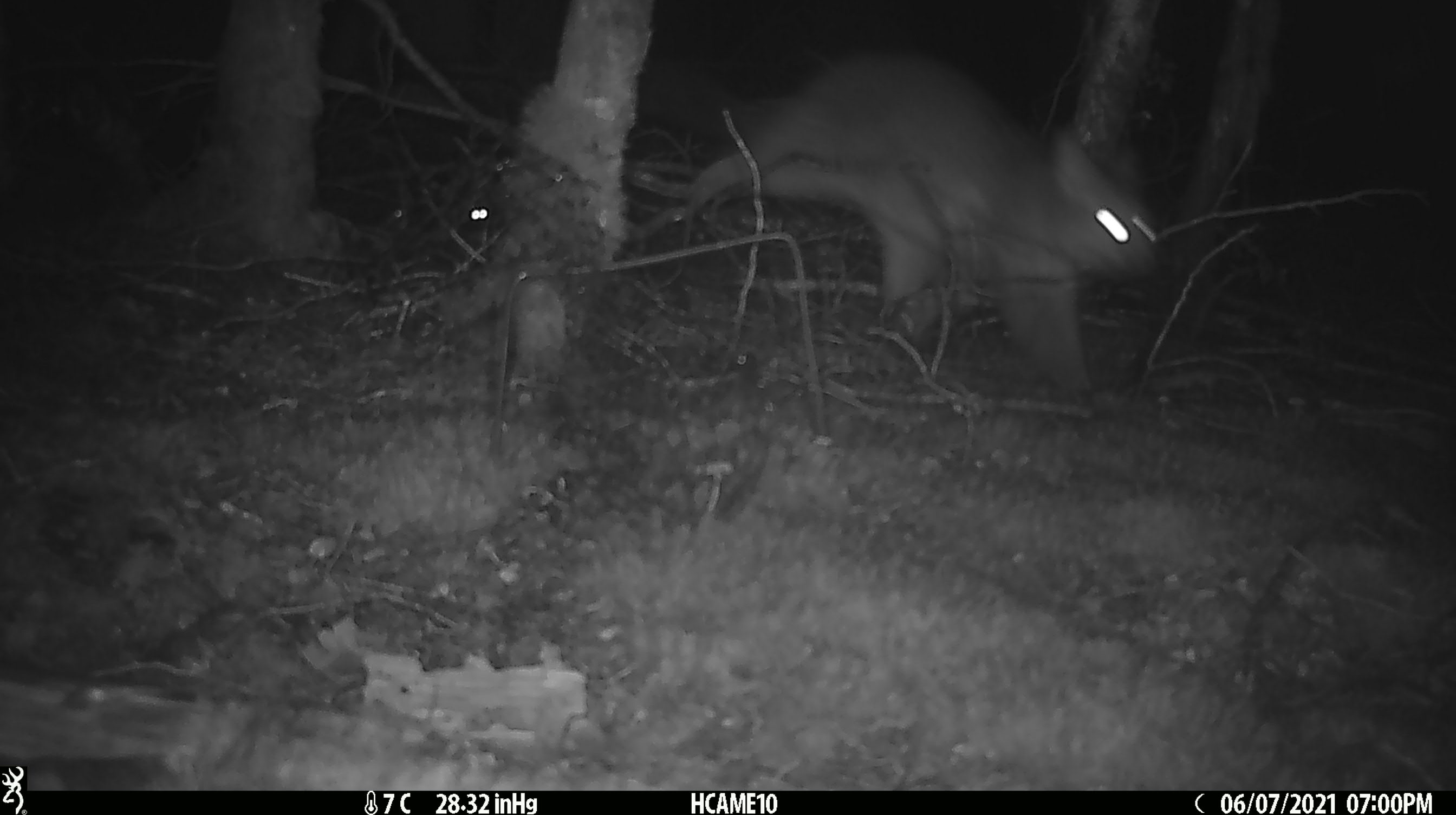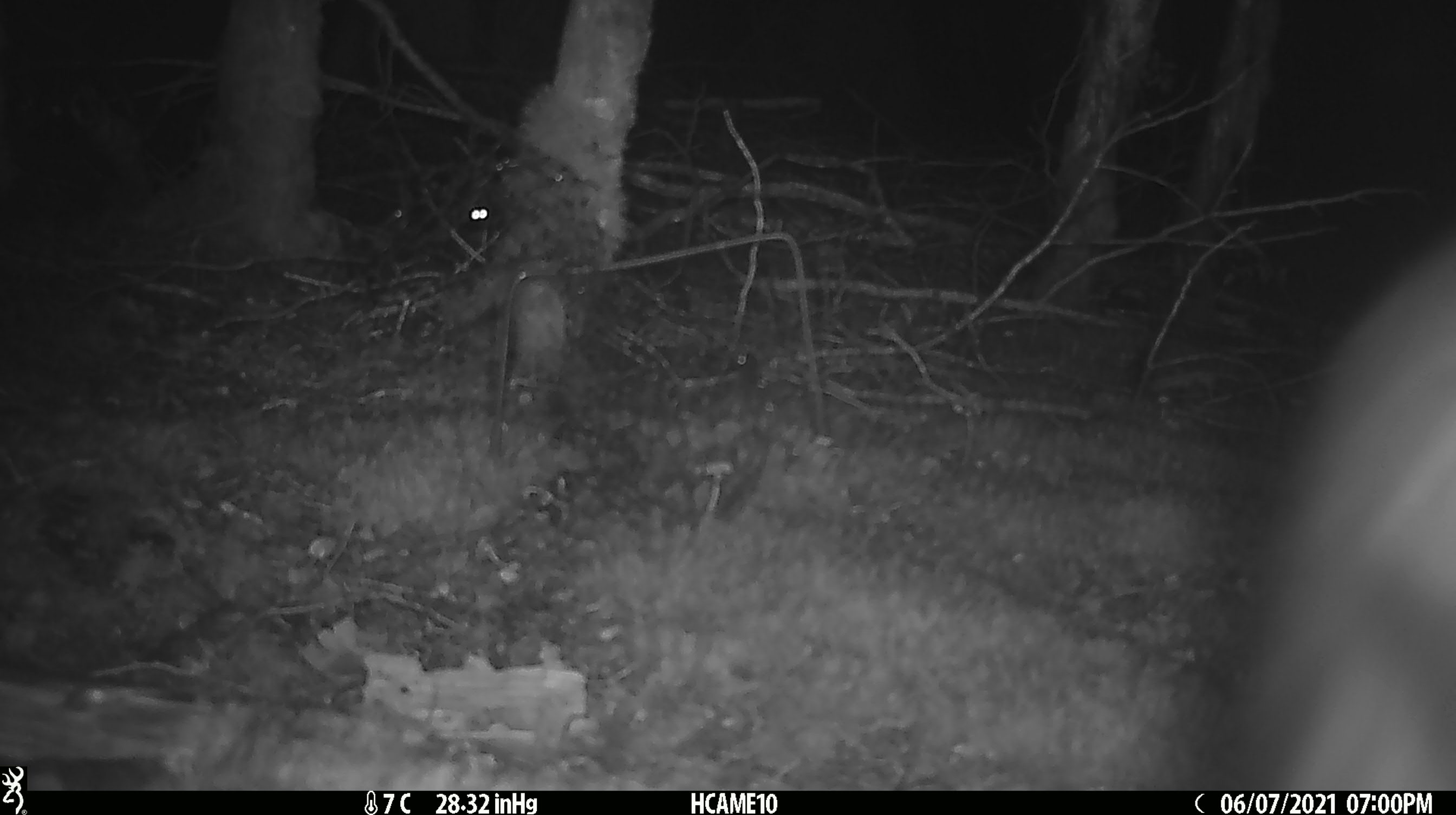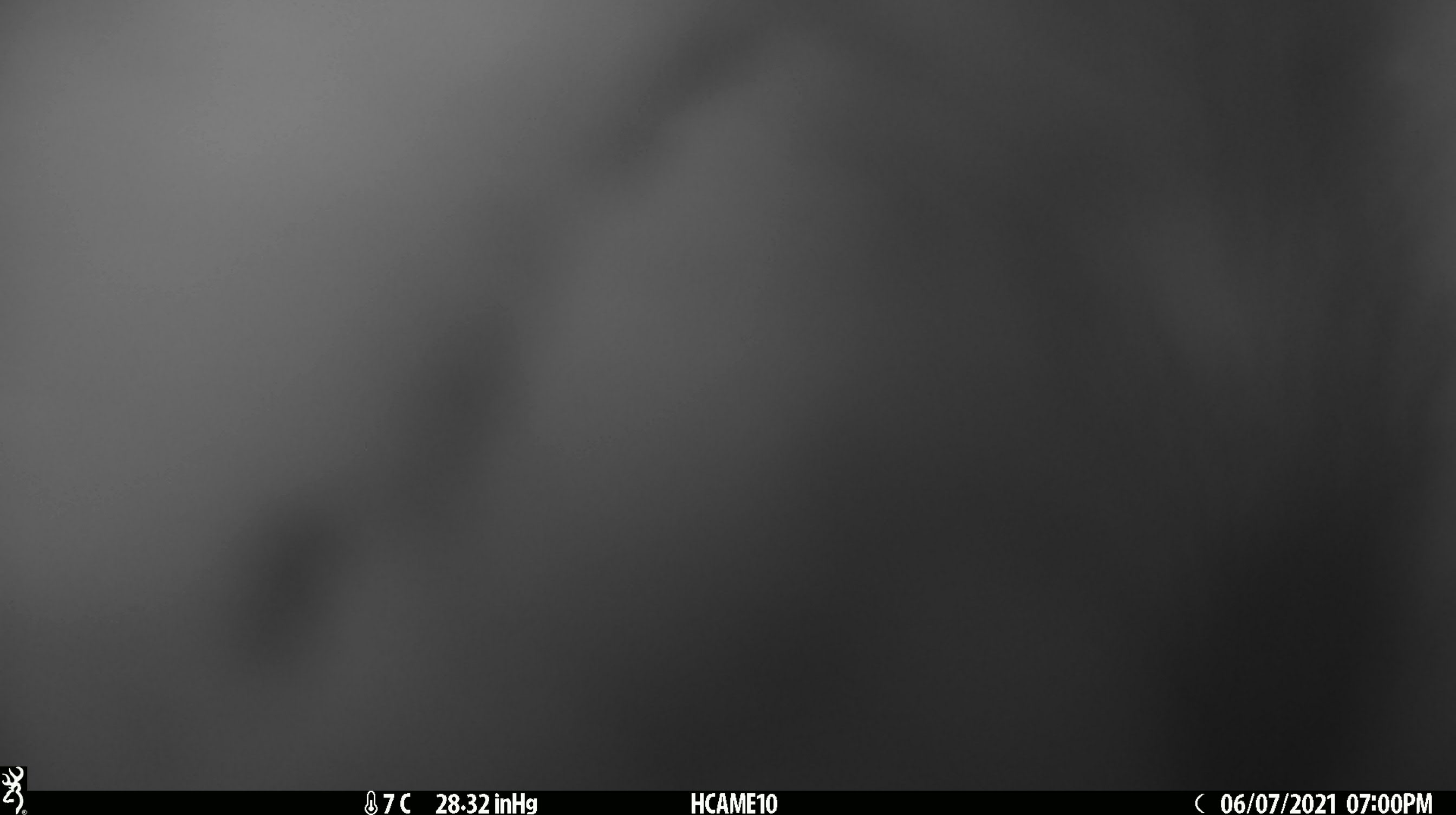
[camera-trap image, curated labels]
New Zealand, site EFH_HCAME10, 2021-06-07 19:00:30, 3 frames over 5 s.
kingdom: Animalia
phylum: Chordata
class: Aves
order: Passeriformes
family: Fringillidae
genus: Chloris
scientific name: Chloris chloris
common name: greenfinch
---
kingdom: Animalia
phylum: Chordata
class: Mammalia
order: Diprotodontia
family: Phalangeridae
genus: Trichosurus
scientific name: Trichosurus vulpecula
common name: common brushtail possum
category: possum